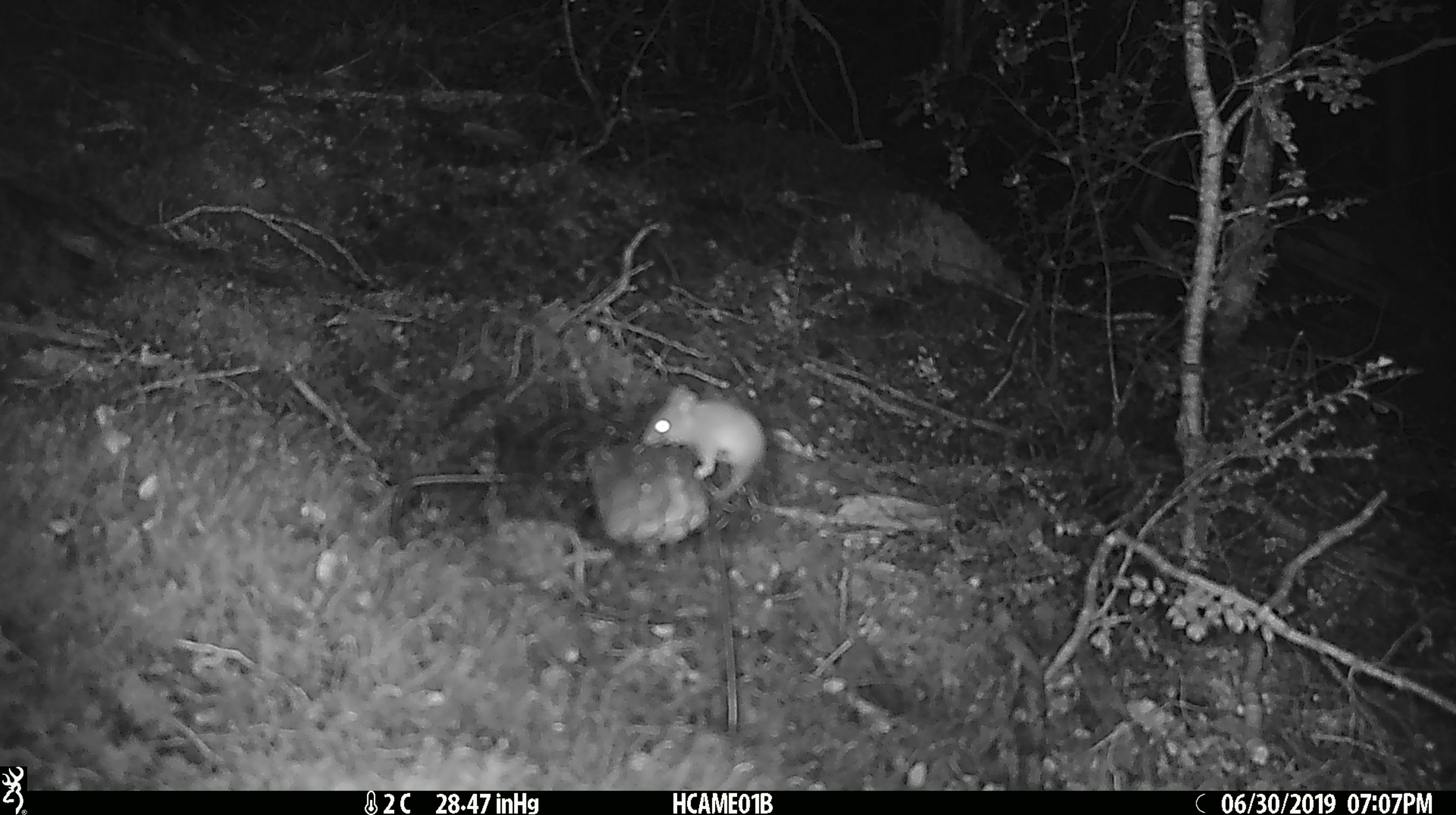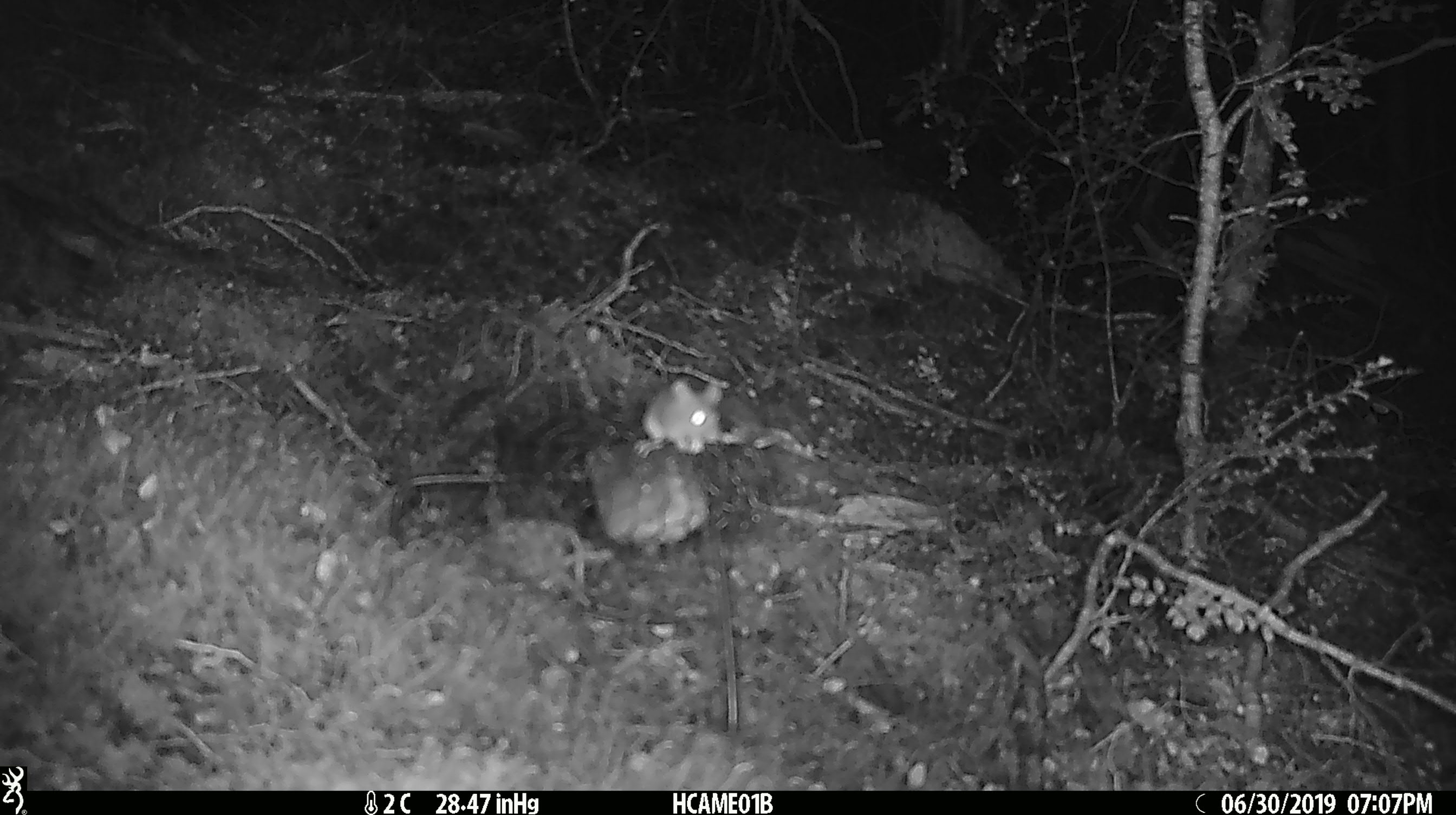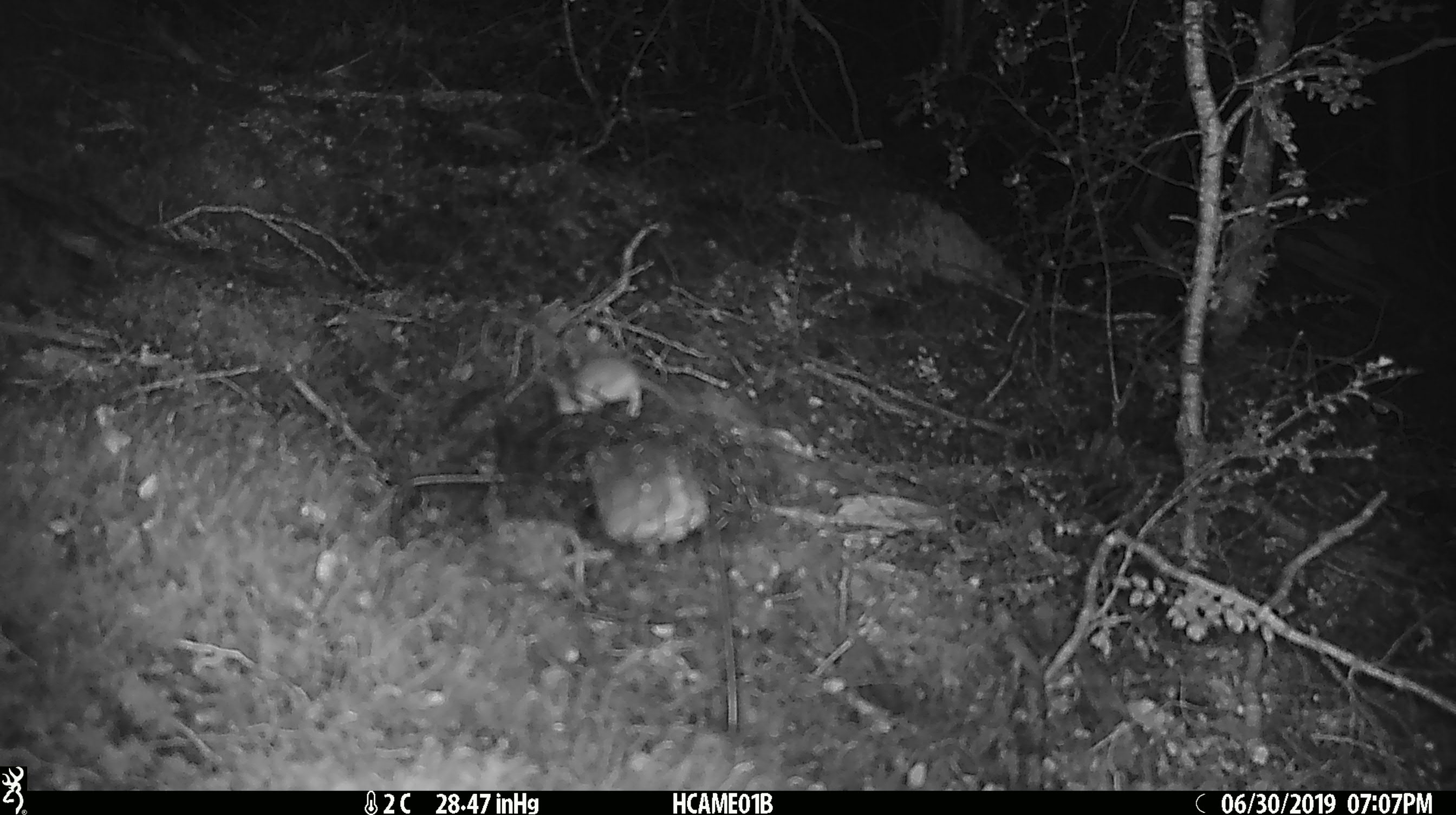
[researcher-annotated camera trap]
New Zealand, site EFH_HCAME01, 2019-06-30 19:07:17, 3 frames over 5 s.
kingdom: Animalia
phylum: Chordata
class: Mammalia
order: Rodentia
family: Muridae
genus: Mus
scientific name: Mus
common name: mouse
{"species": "mouse (Mus)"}